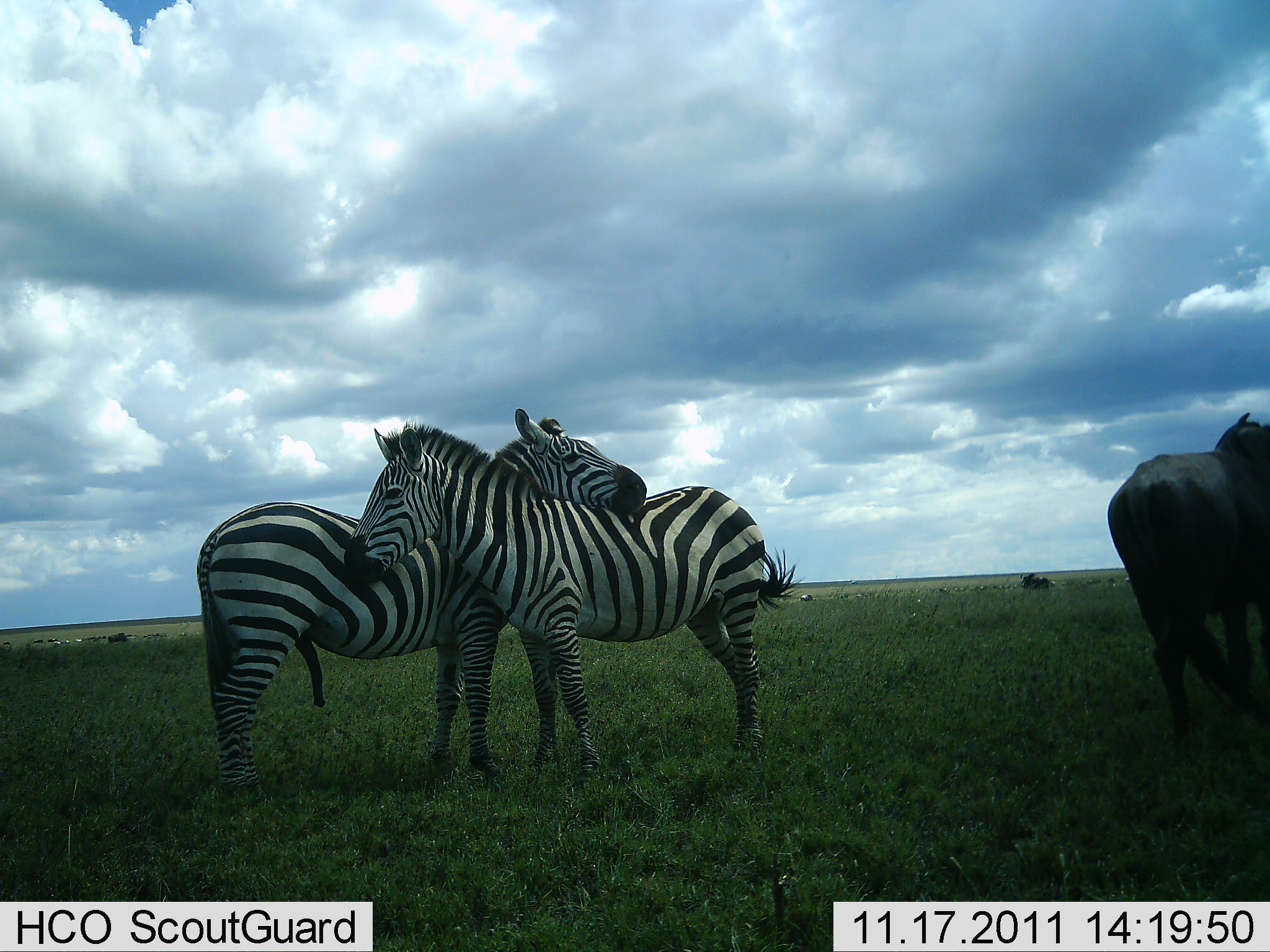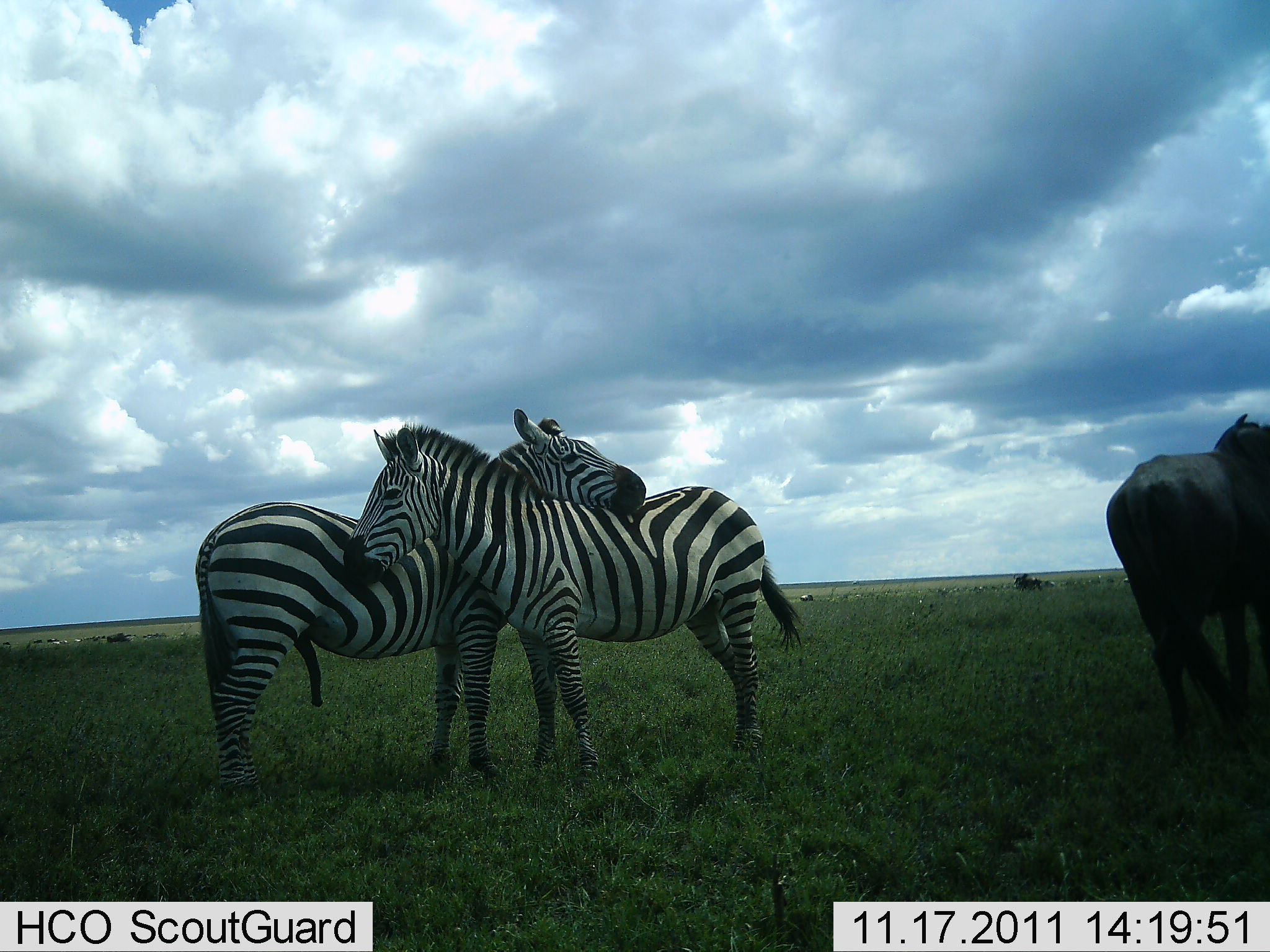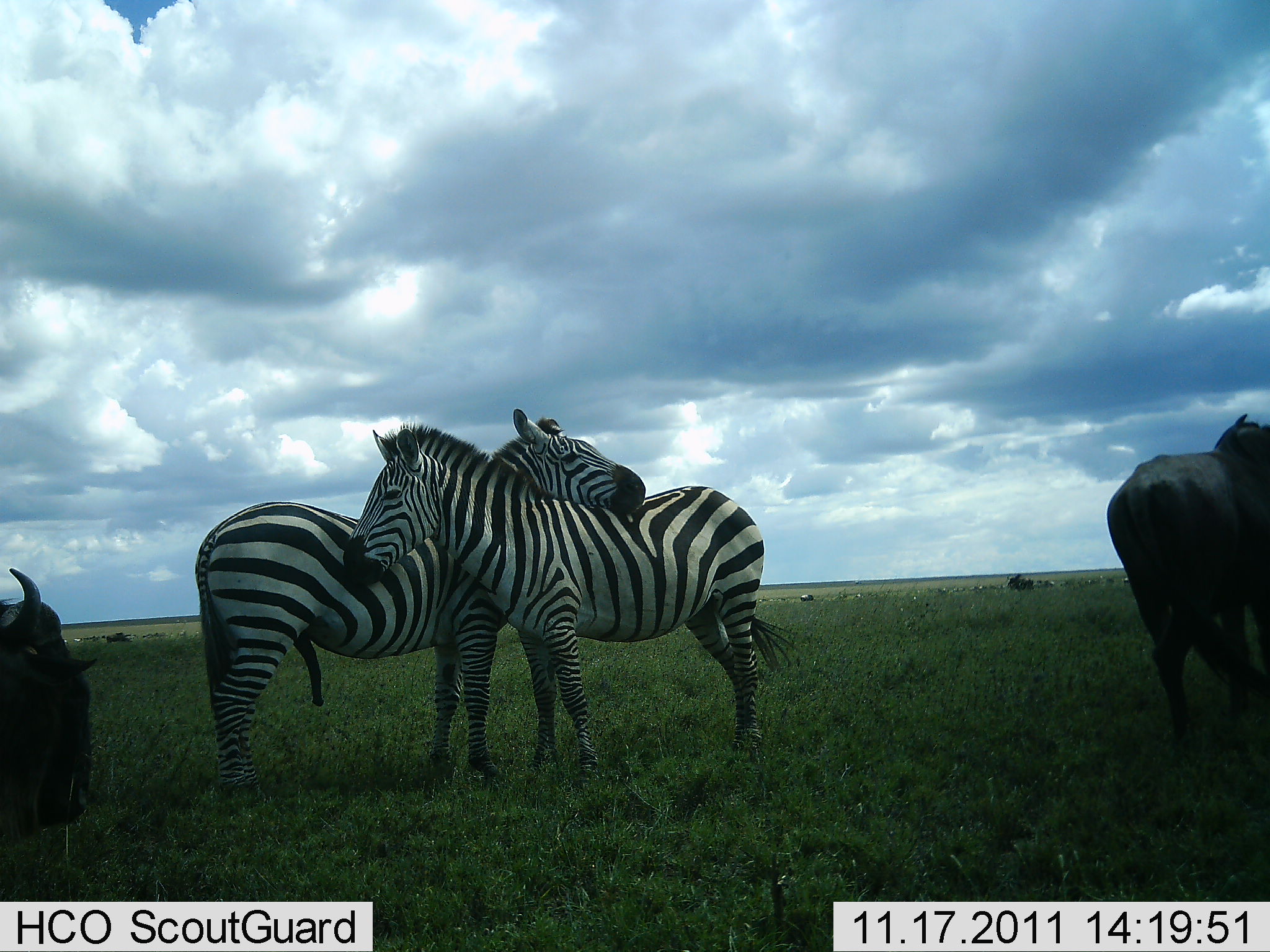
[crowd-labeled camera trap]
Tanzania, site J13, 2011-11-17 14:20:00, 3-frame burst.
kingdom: Animalia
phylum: Chordata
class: Mammalia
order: Artiodactyla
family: Bovidae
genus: Connochaetes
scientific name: Connochaetes taurinus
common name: blue wildebeest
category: wildebeest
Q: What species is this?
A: Wildebeest (blue wildebeest) (Connochaetes taurinus).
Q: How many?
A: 4.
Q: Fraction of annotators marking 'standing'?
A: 73%.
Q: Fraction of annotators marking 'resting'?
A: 9%.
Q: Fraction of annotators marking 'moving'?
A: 73%.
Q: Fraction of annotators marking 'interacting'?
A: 0%.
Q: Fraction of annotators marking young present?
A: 0%.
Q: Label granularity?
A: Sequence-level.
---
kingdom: Animalia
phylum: Chordata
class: Mammalia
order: Perissodactyla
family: Equidae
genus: Equus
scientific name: Equus quagga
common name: plains zebra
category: zebra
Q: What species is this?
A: Zebra (plains zebra) (Equus quagga).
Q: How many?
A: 2.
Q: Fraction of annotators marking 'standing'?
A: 64%.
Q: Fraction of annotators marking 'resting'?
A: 0%.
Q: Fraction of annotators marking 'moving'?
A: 0%.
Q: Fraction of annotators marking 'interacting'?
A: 93%.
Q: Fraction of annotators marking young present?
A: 0%.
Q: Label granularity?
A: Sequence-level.